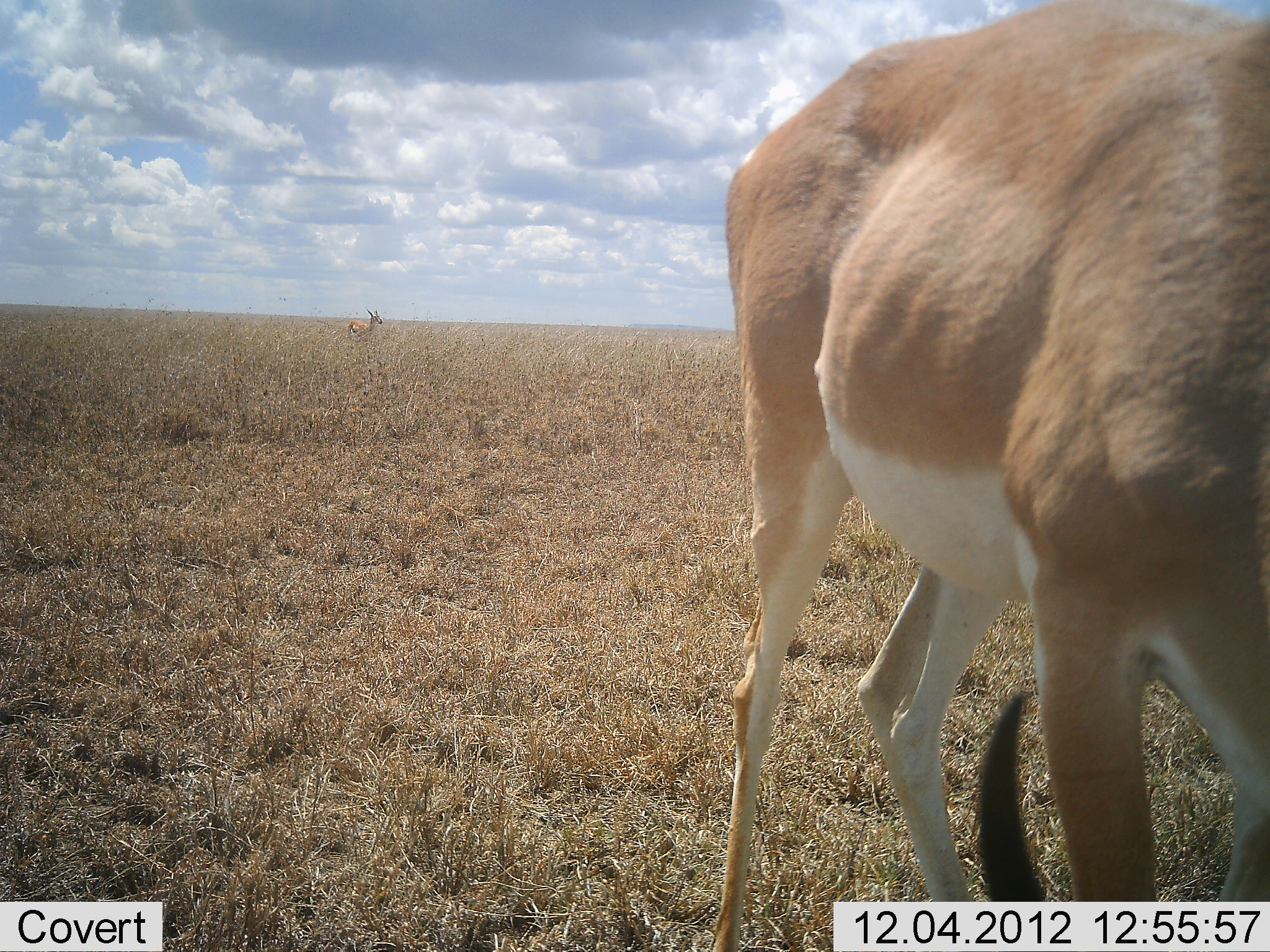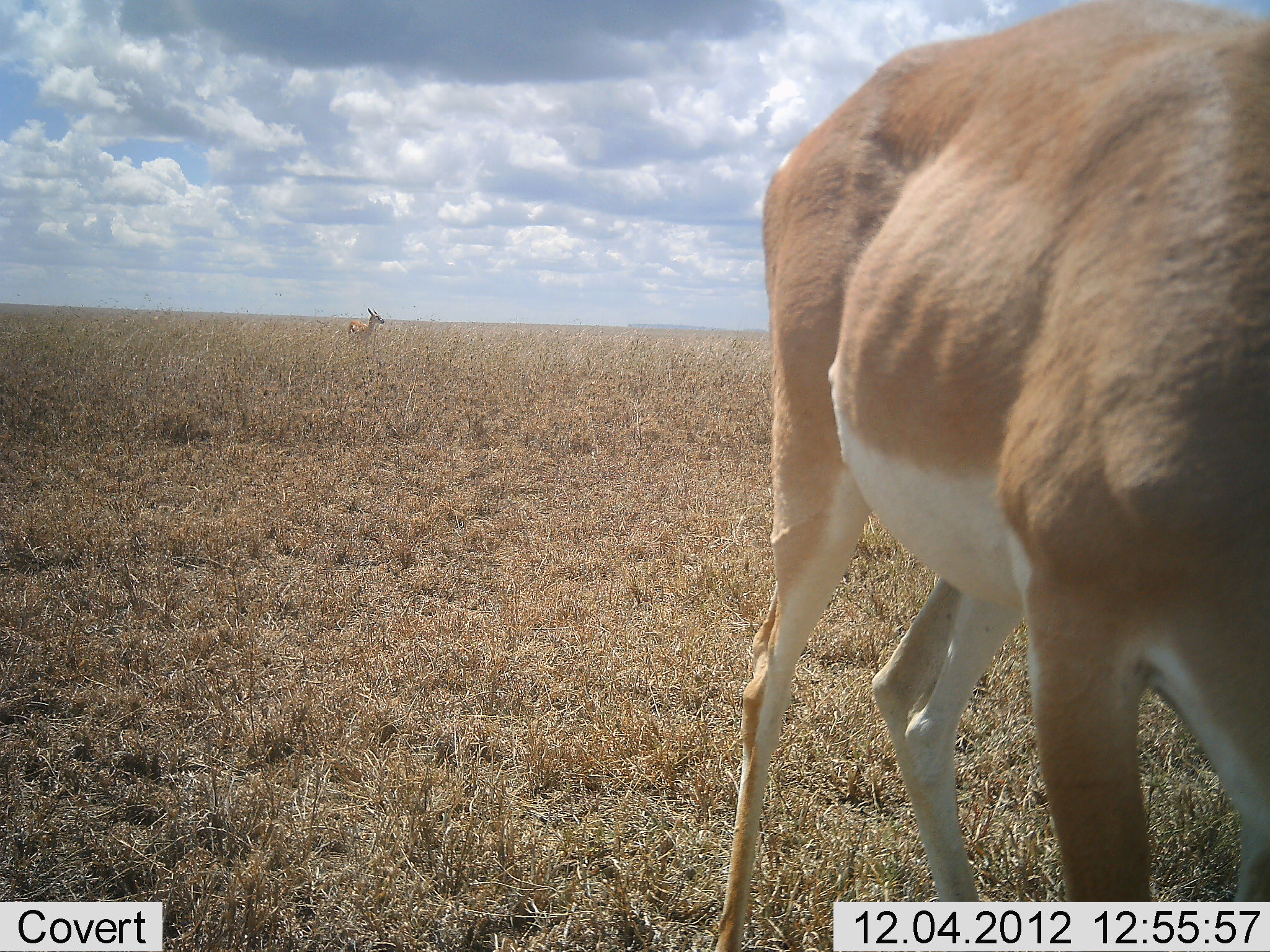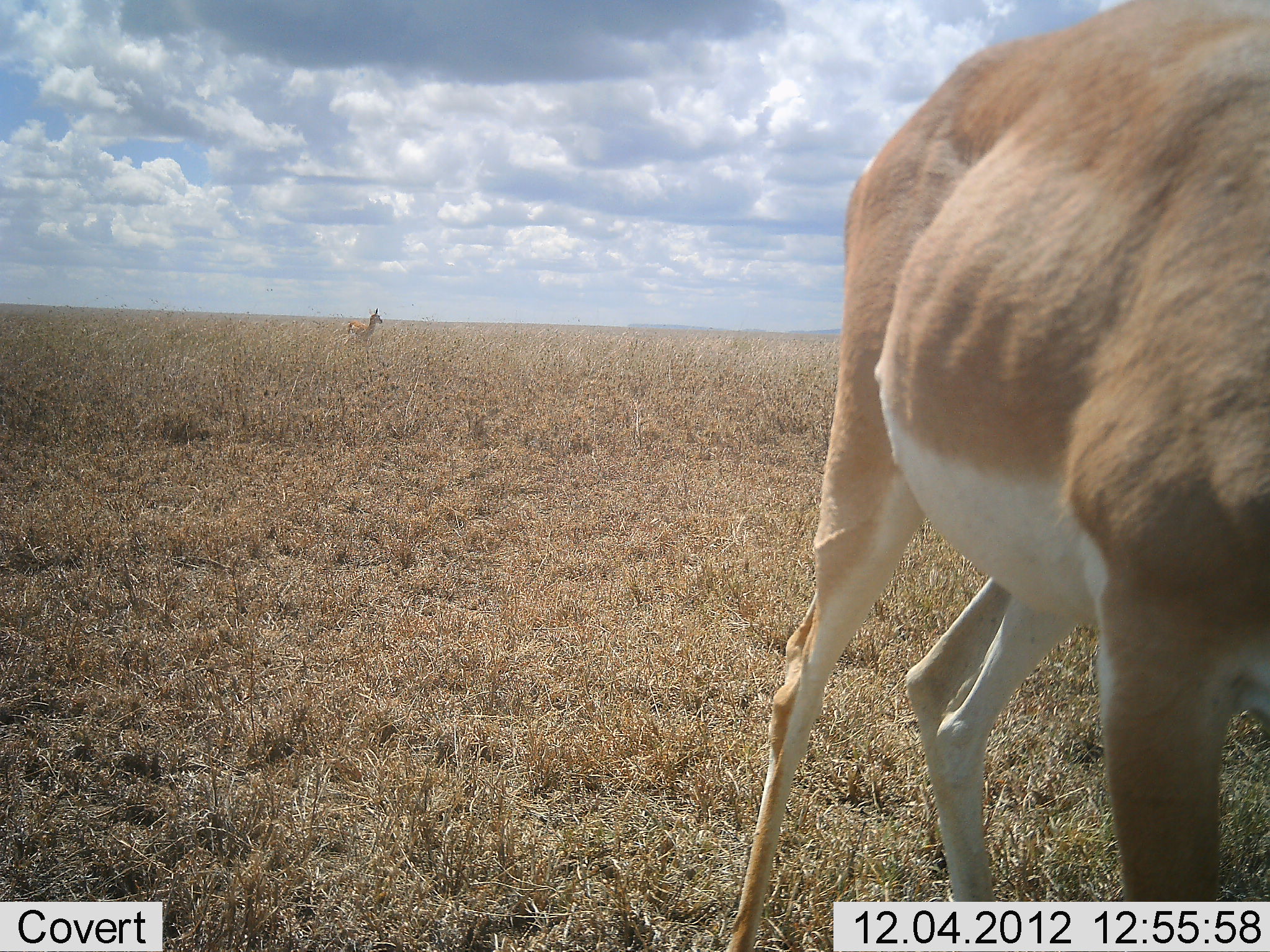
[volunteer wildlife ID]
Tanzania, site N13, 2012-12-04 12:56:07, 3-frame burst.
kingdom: Animalia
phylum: Chordata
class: Mammalia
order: Artiodactyla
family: Bovidae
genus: Nanger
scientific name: Nanger granti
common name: grant's gazelle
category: gazellegrants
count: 2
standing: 79%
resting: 7%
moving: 7%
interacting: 0%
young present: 0%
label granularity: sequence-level